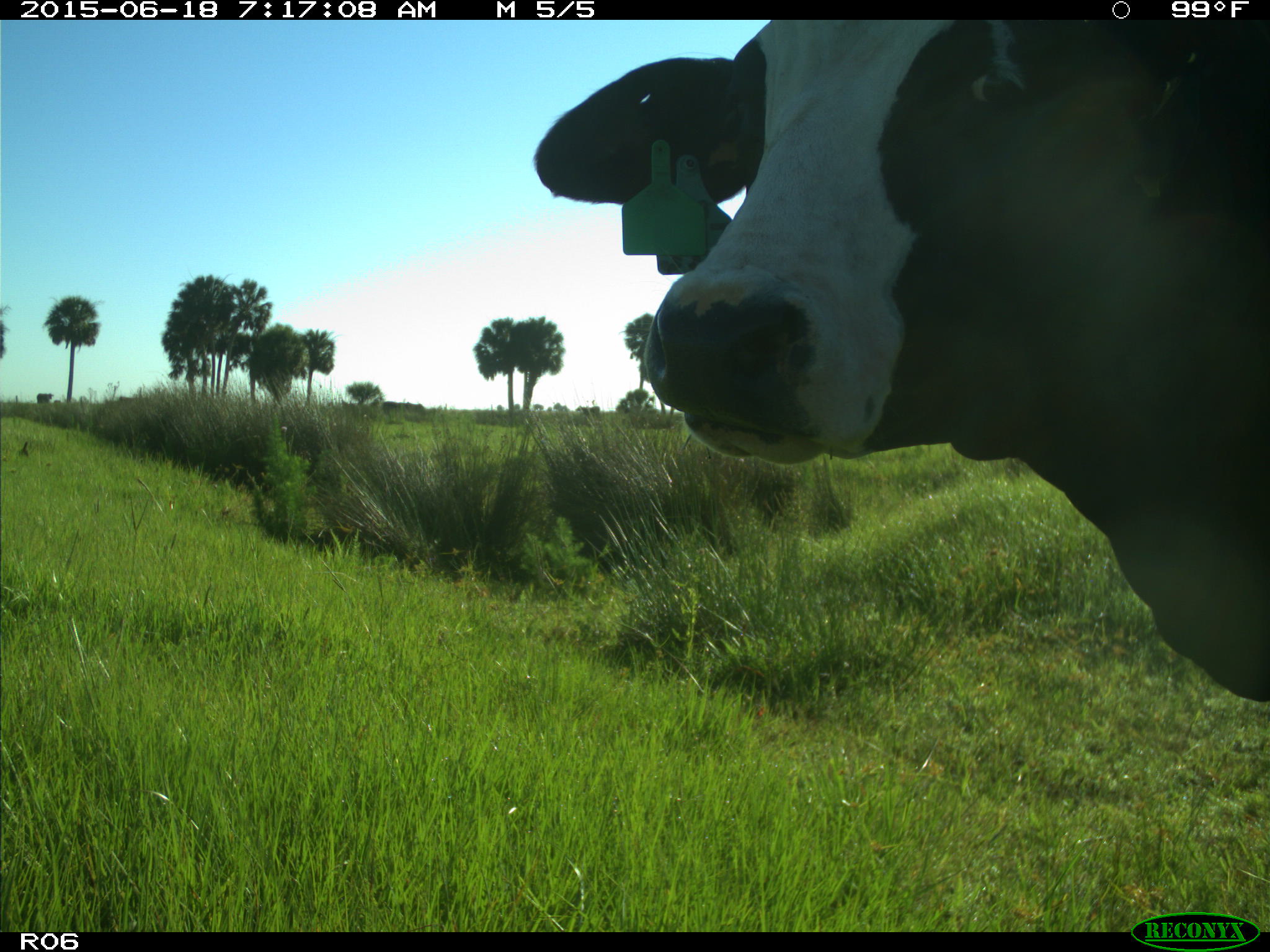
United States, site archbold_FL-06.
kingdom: Animalia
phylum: Chordata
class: Mammalia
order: Artiodactyla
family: Bovidae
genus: Bos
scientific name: Bos taurus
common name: domestic cow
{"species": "Bos taurus (domestic cow)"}